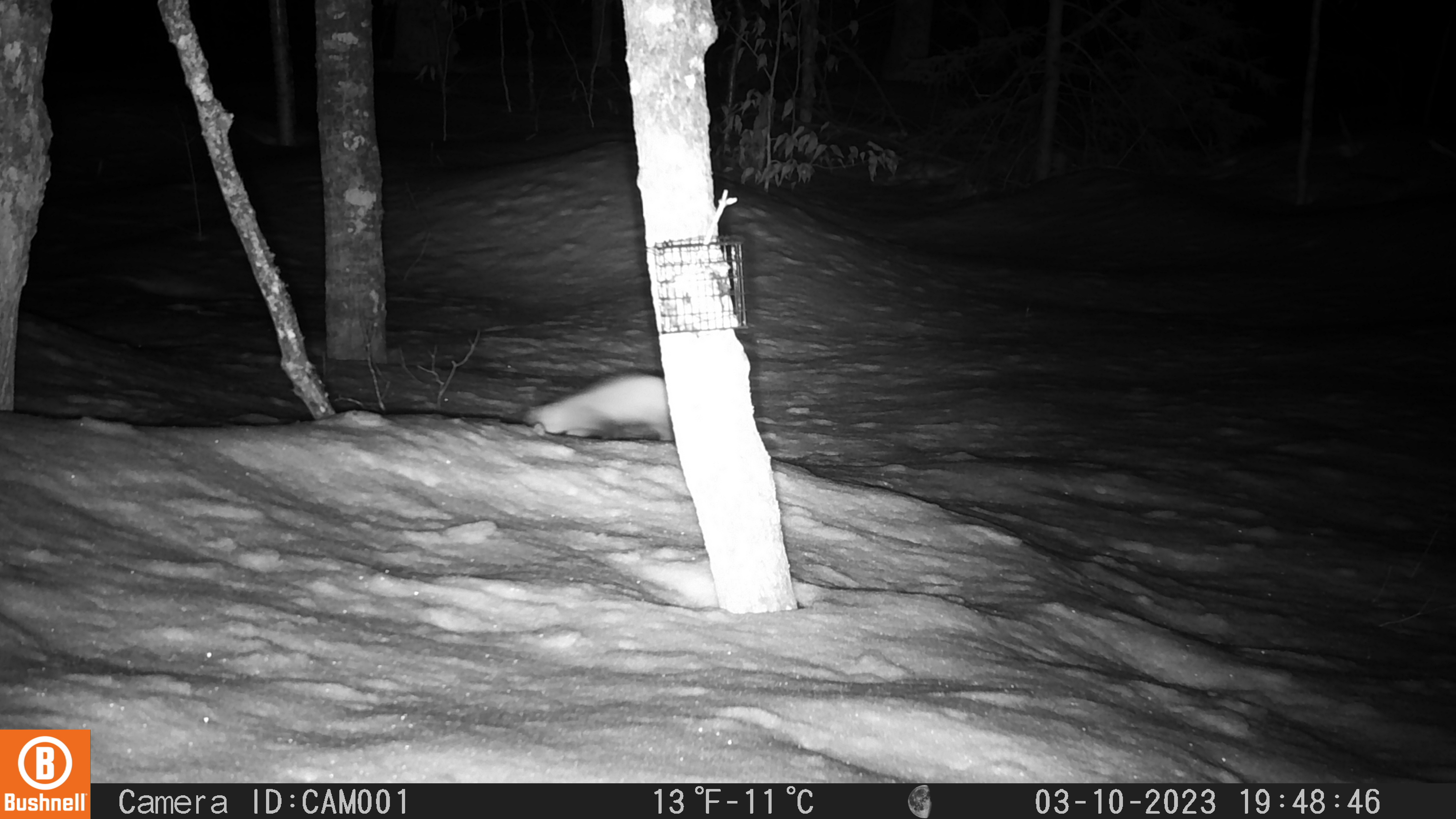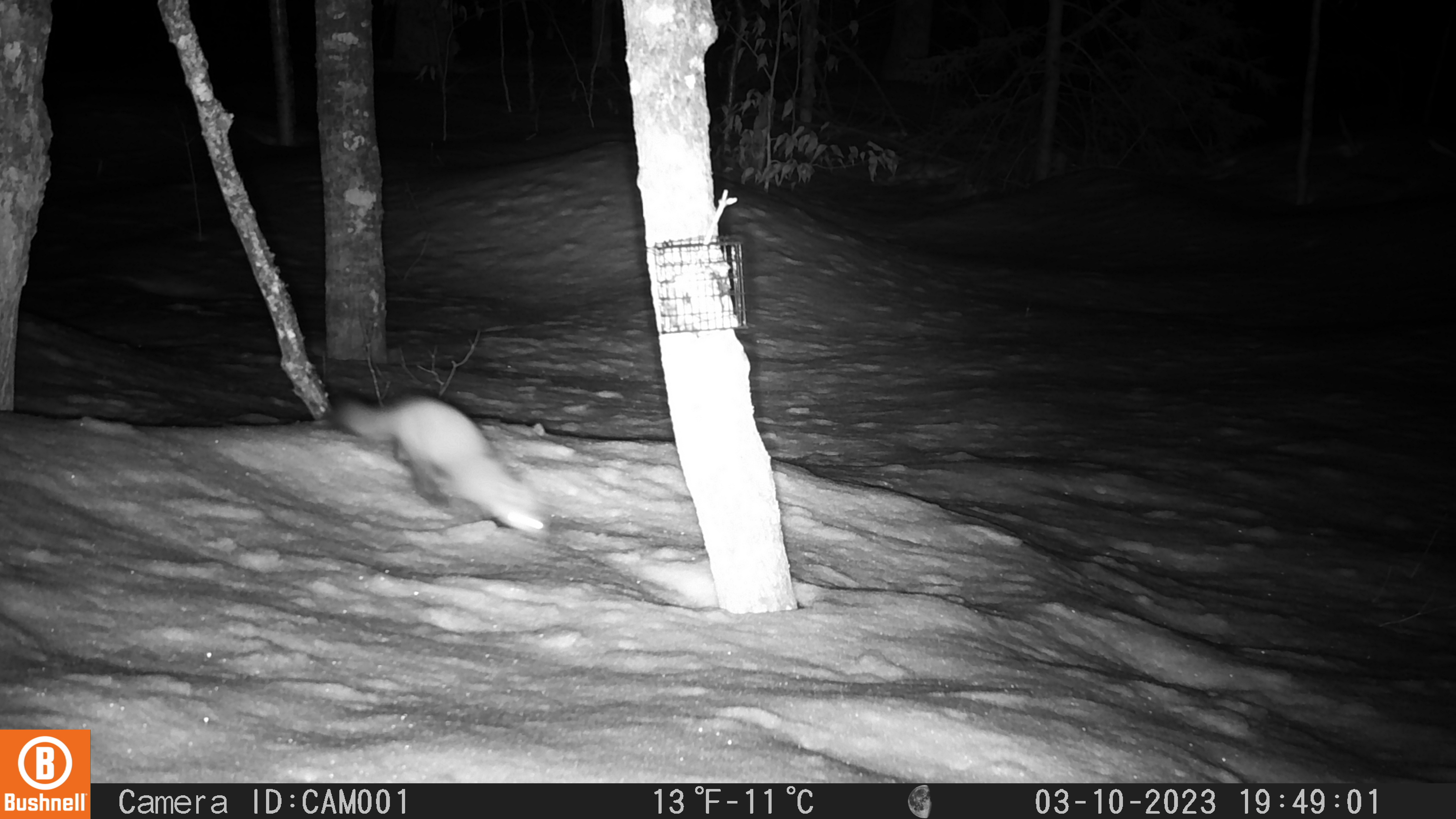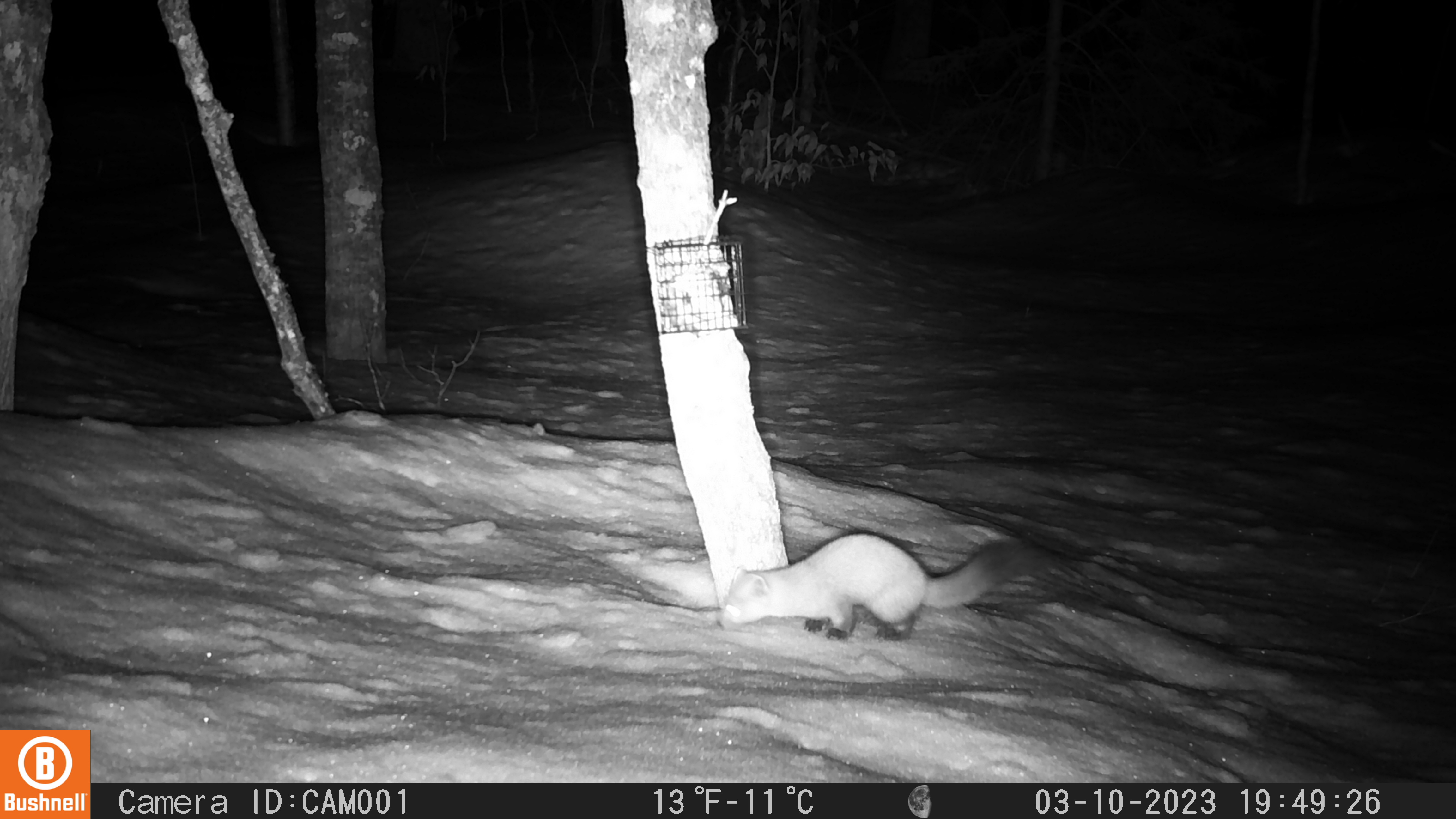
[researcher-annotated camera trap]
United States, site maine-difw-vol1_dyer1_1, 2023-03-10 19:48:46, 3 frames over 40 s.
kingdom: Animalia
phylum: Chordata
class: Mammalia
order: Carnivora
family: Mustelidae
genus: Martes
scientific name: Martes americana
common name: american marten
American marten (Martes americana).